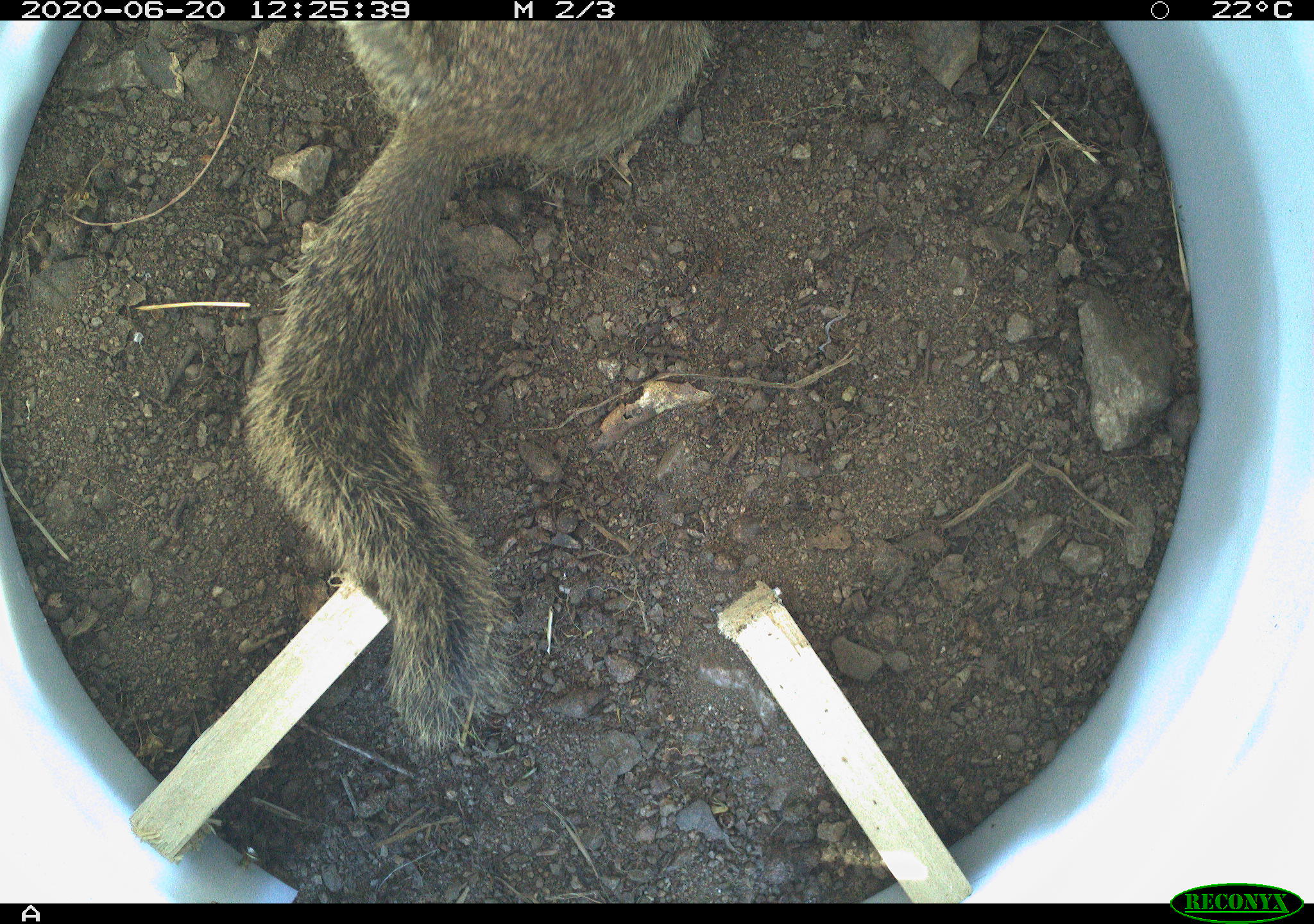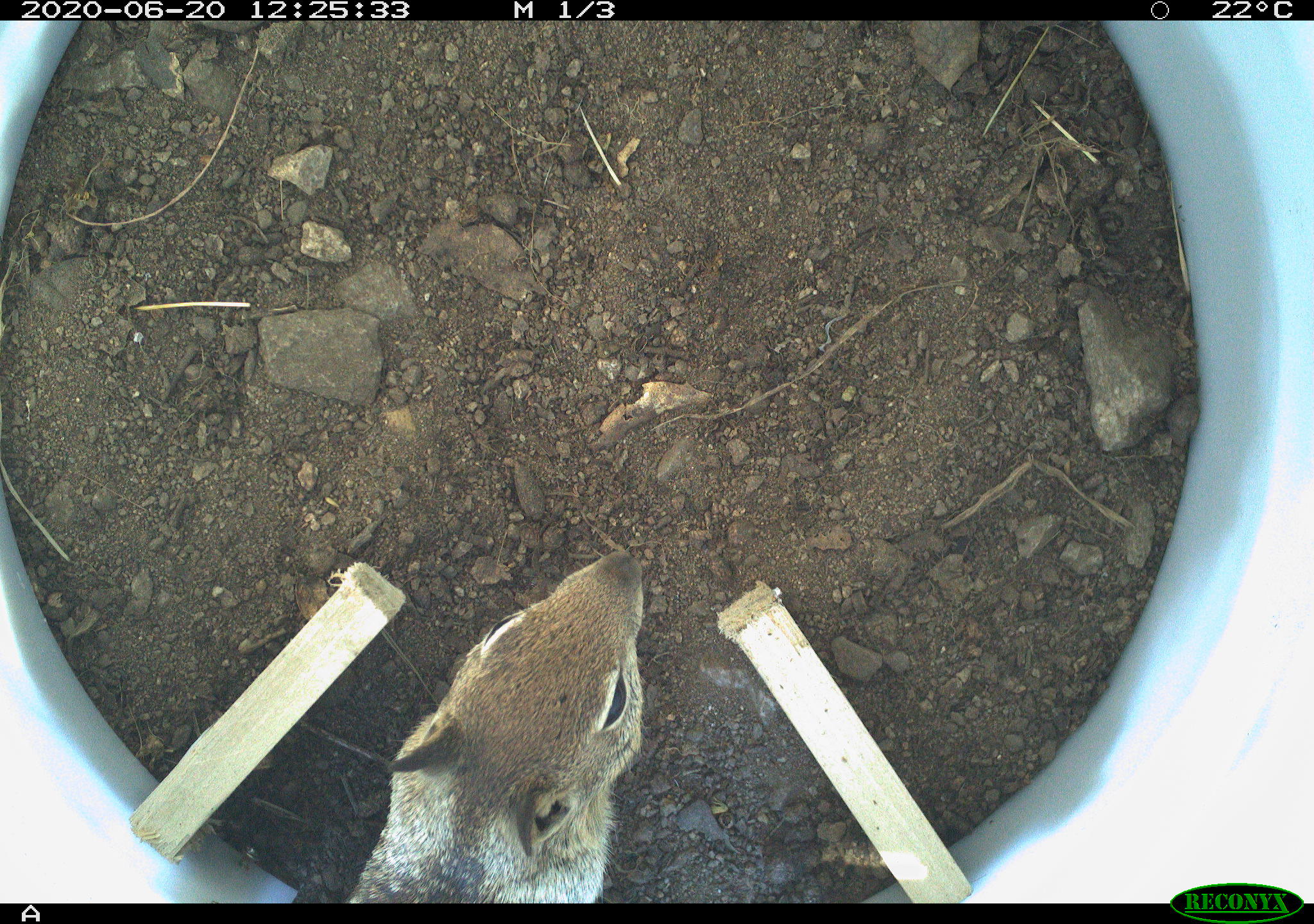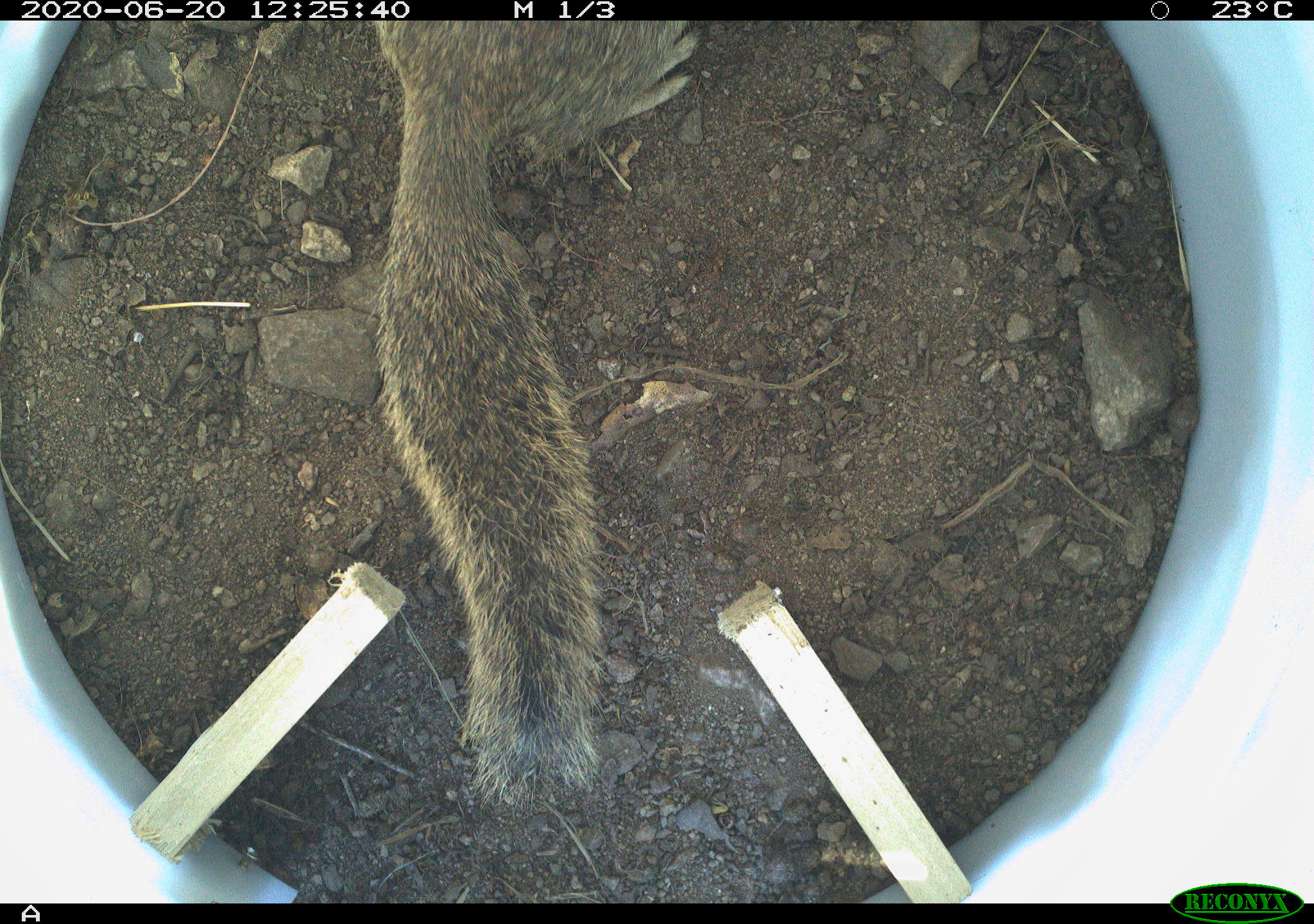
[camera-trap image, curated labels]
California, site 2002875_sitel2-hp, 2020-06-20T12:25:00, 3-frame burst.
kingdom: Animalia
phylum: Chordata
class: Mammalia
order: Rodentia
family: Sciuridae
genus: Otospermophilus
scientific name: Otospermophilus beecheyi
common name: california ground squirrel